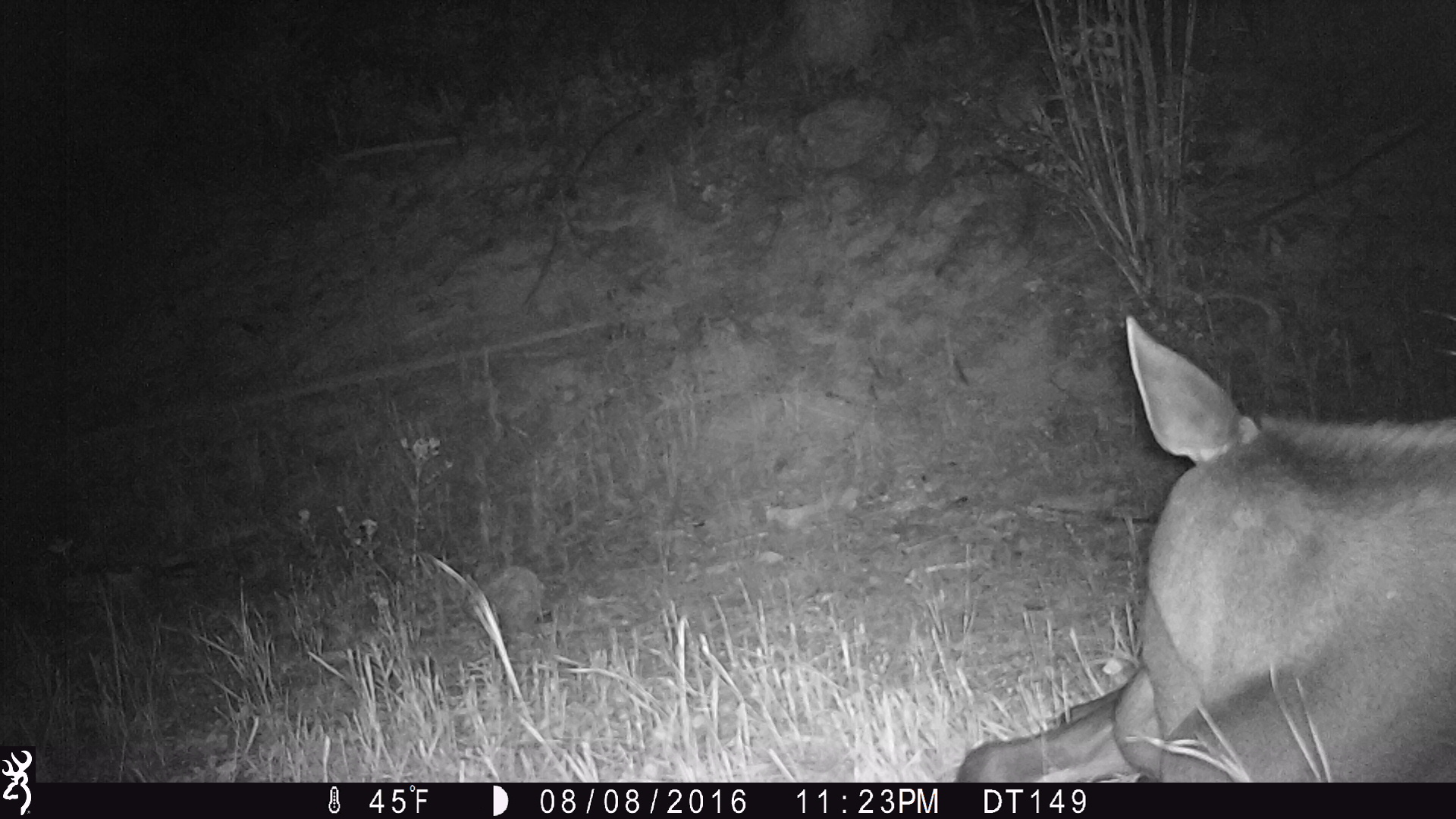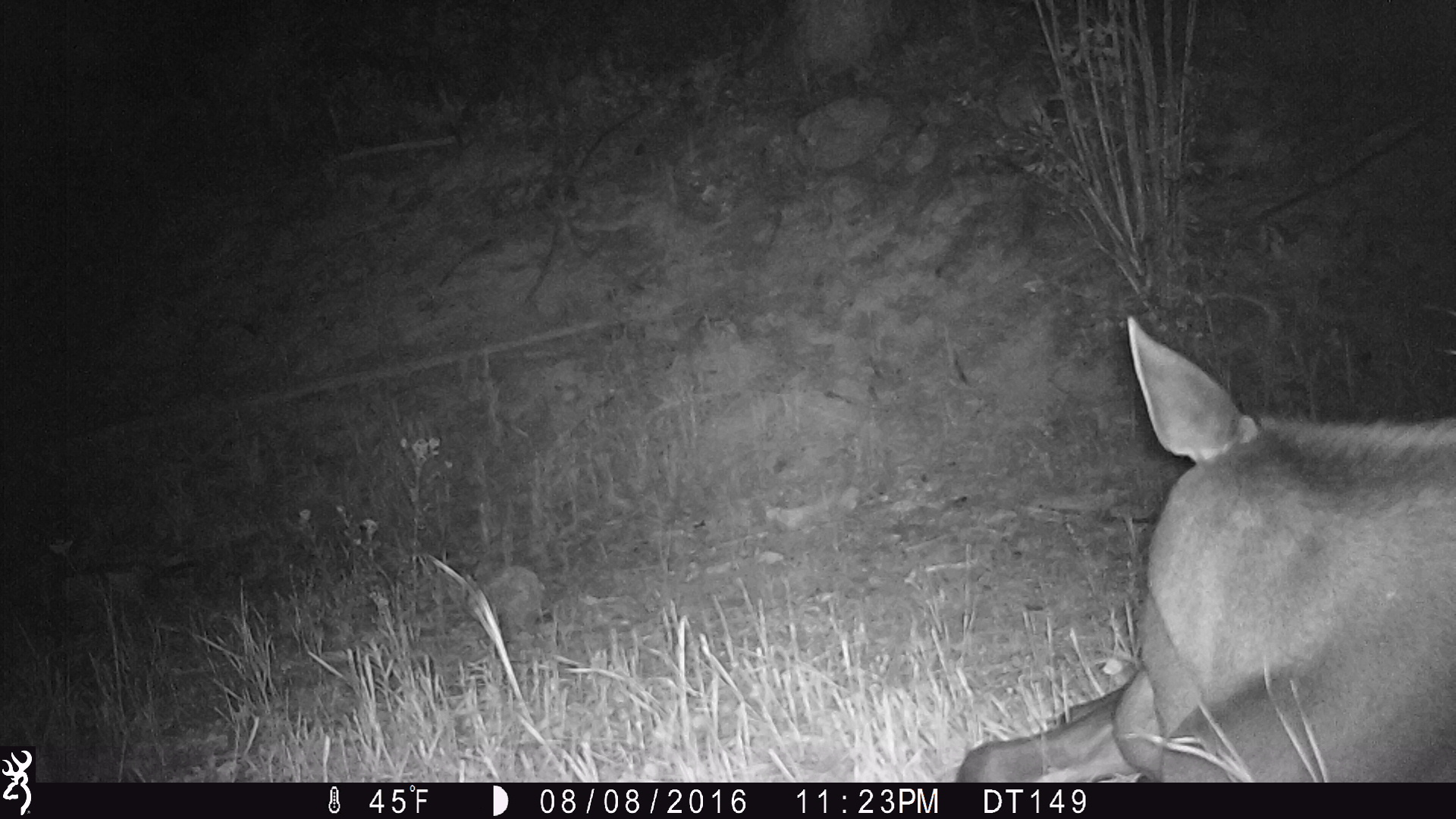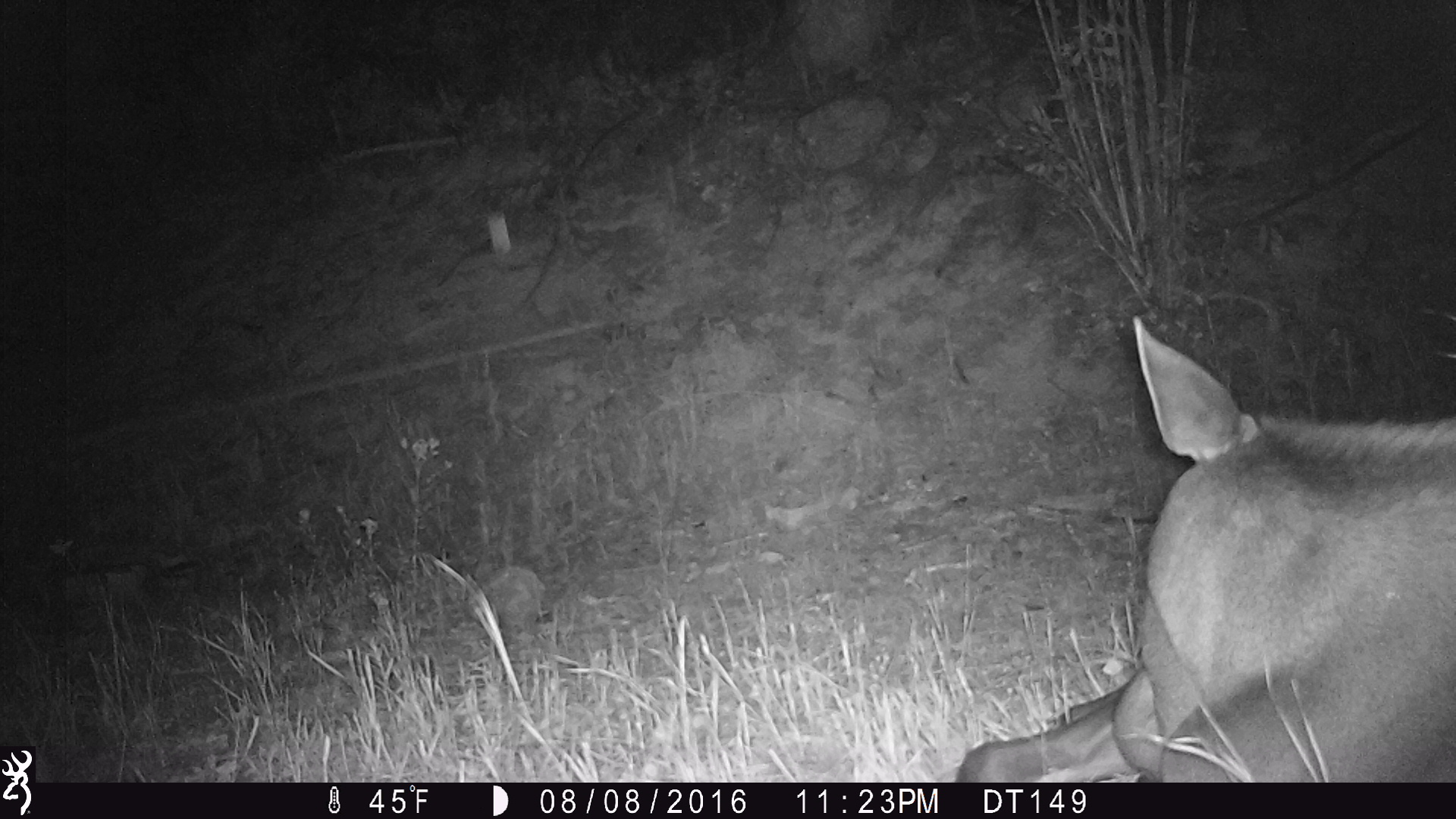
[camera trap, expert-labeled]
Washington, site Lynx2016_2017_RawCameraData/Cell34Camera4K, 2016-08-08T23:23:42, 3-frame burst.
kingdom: Animalia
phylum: Chordata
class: Mammalia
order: Artiodactyla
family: Cervidae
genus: Alces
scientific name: Alces alces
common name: moose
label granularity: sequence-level